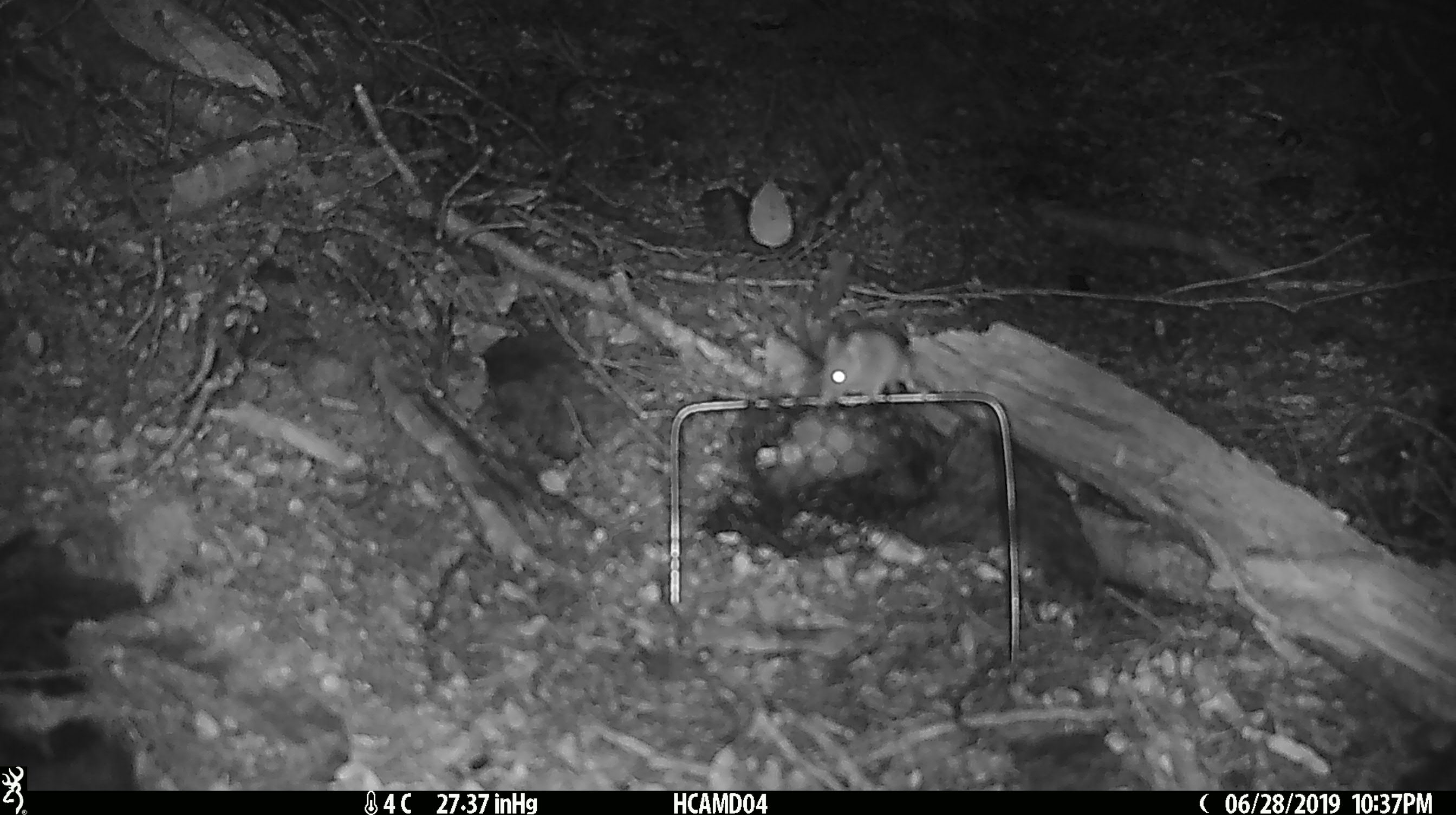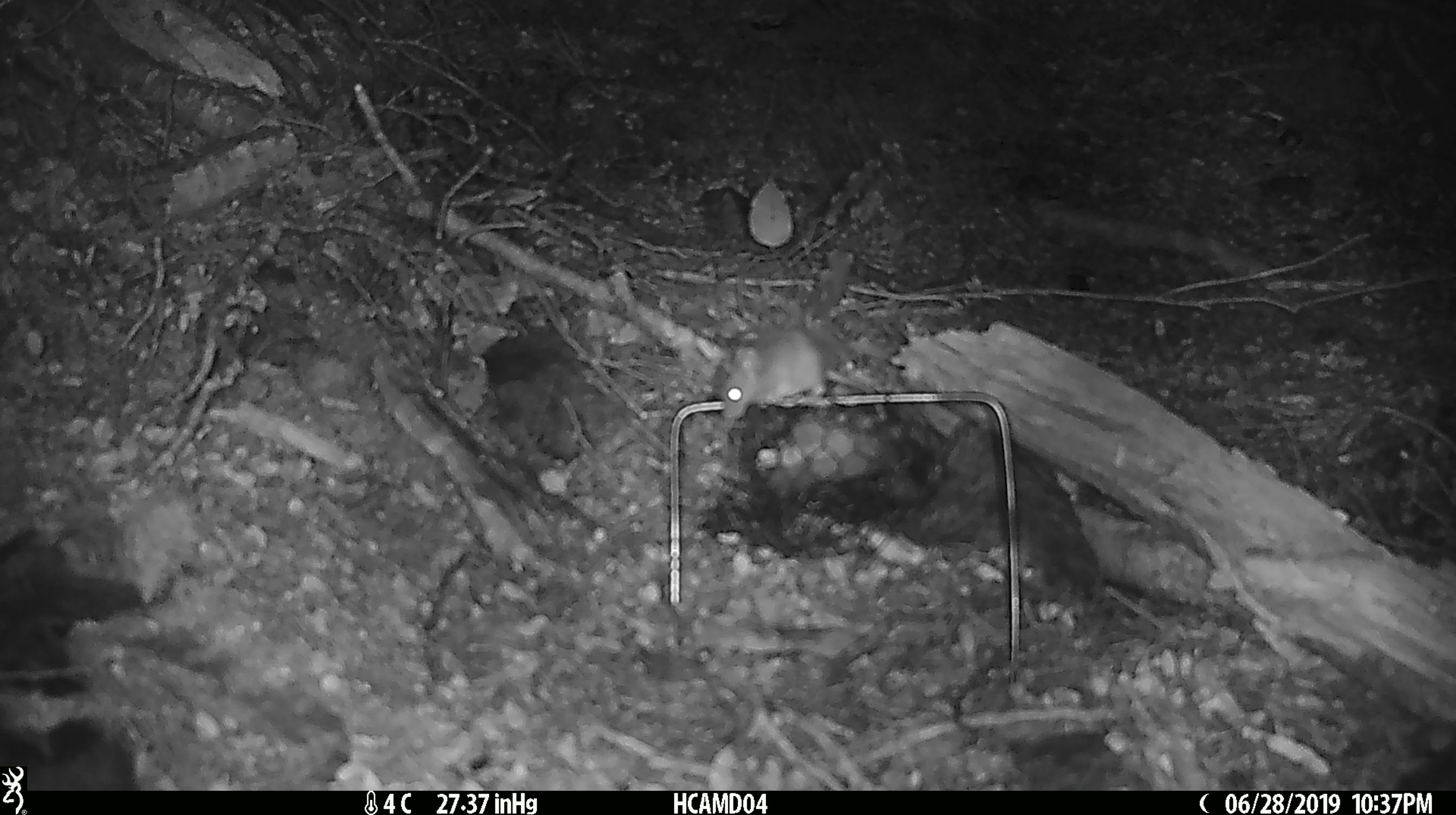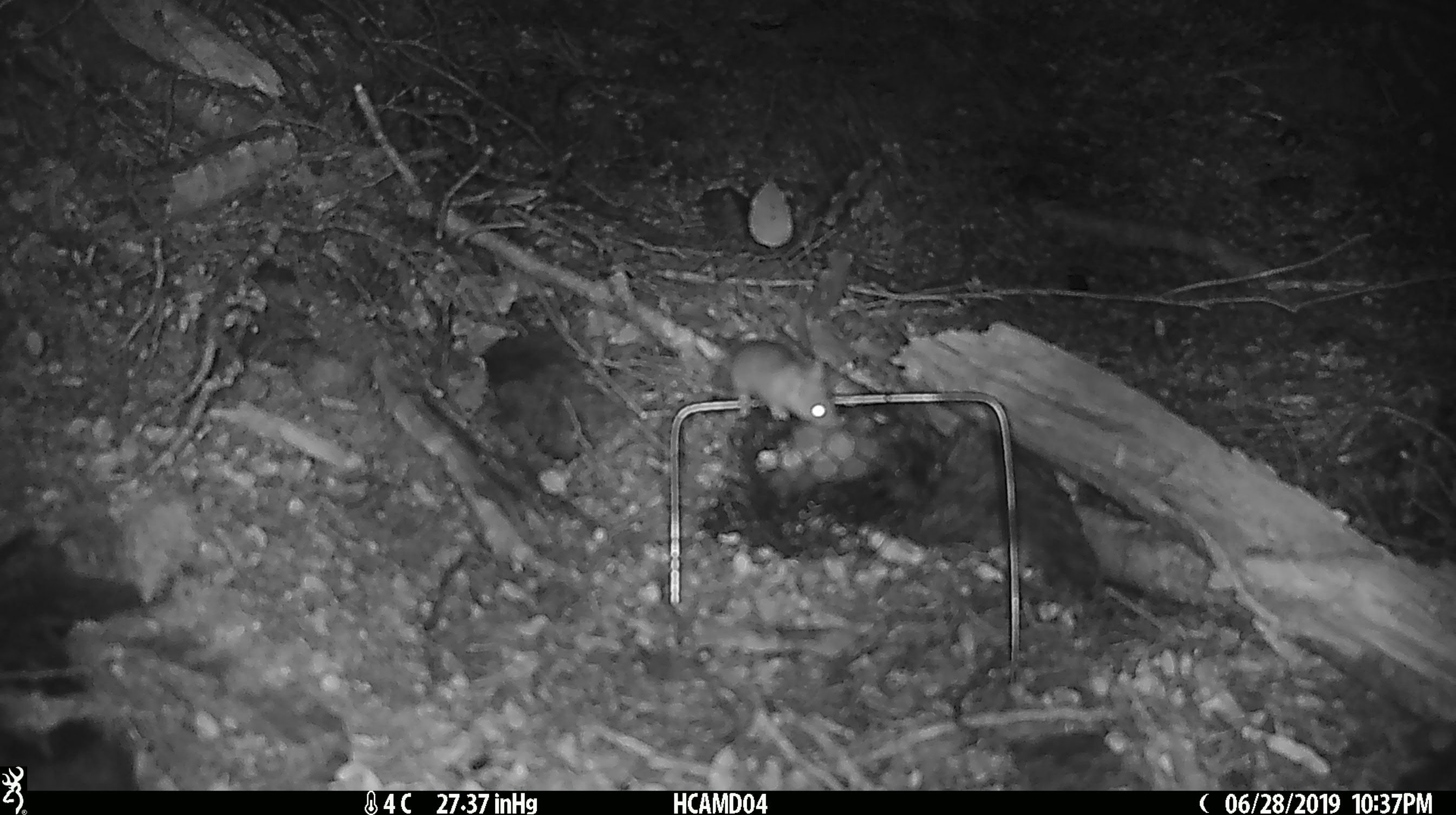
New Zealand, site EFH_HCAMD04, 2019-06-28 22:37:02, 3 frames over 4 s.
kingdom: Animalia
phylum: Chordata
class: Mammalia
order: Rodentia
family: Muridae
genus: Mus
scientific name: Mus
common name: mouse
Mouse (Mus).